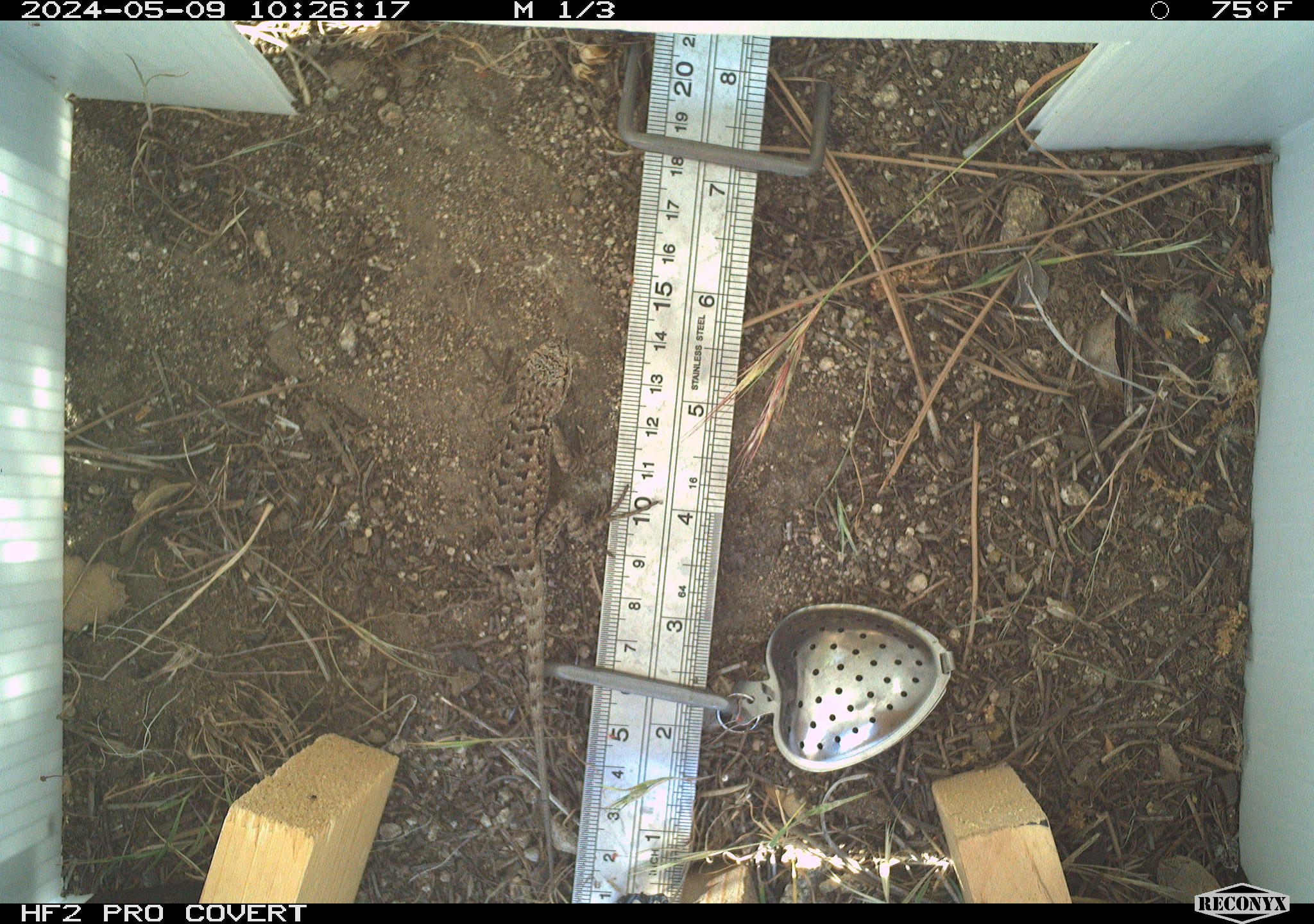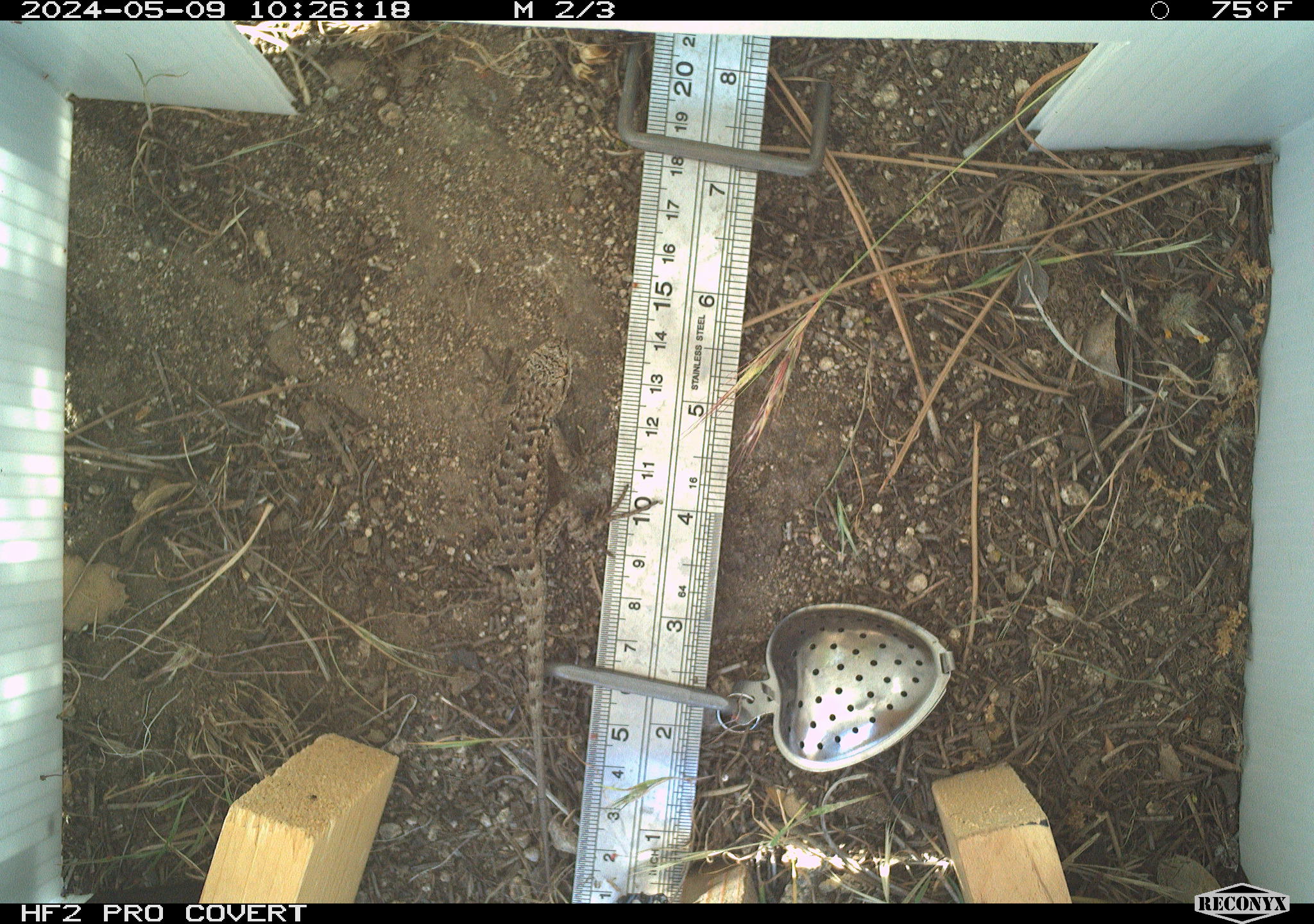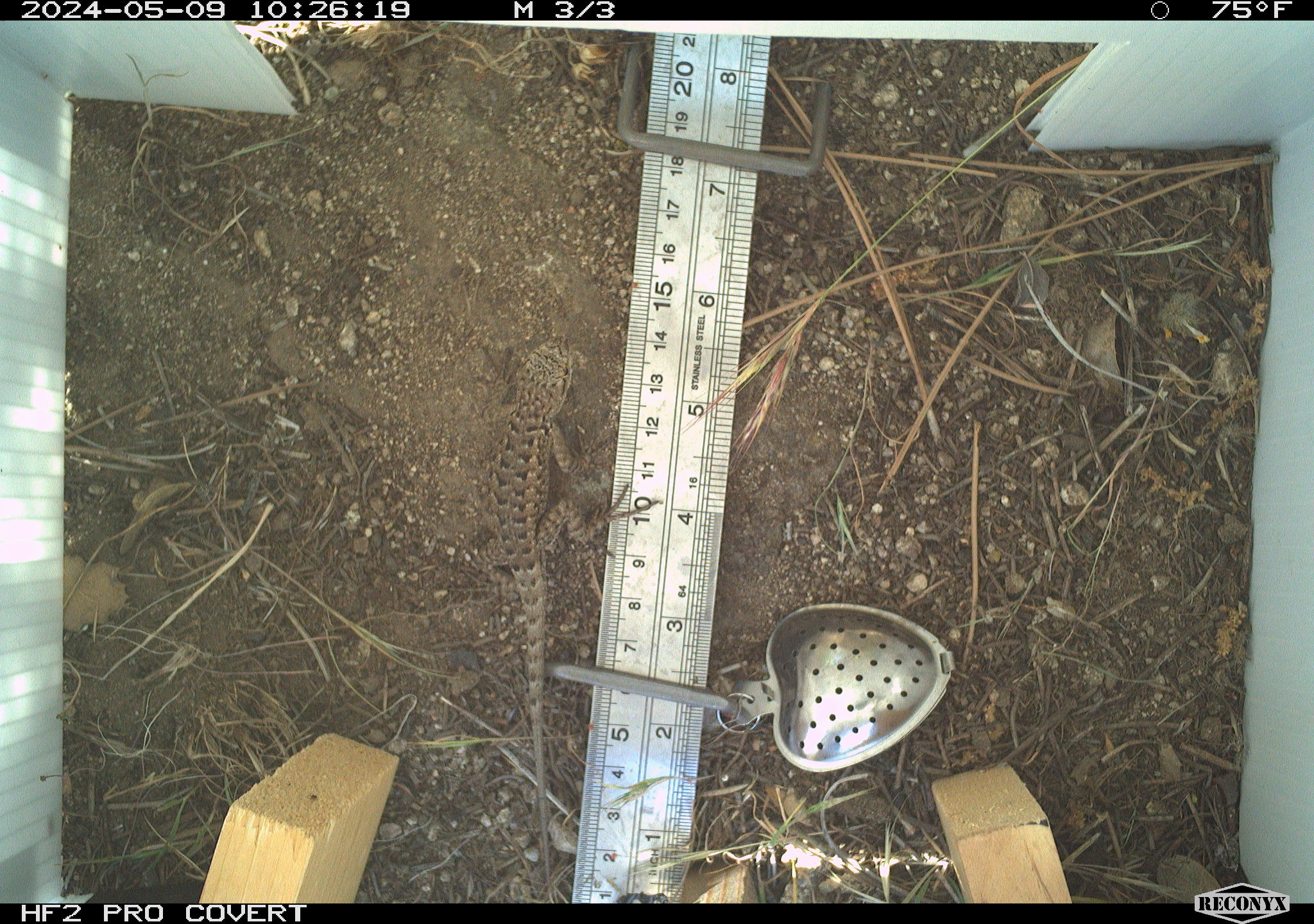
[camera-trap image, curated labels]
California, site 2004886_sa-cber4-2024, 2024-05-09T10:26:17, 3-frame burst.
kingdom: Animalia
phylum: Chordata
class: Reptilia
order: Squamata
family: Phrynosomatidae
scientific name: Phrynosomatidae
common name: phrynosomatid lizards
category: phrynosomatidae family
Phrynosomatidae family (phrynosomatid lizards) (Phrynosomatidae).